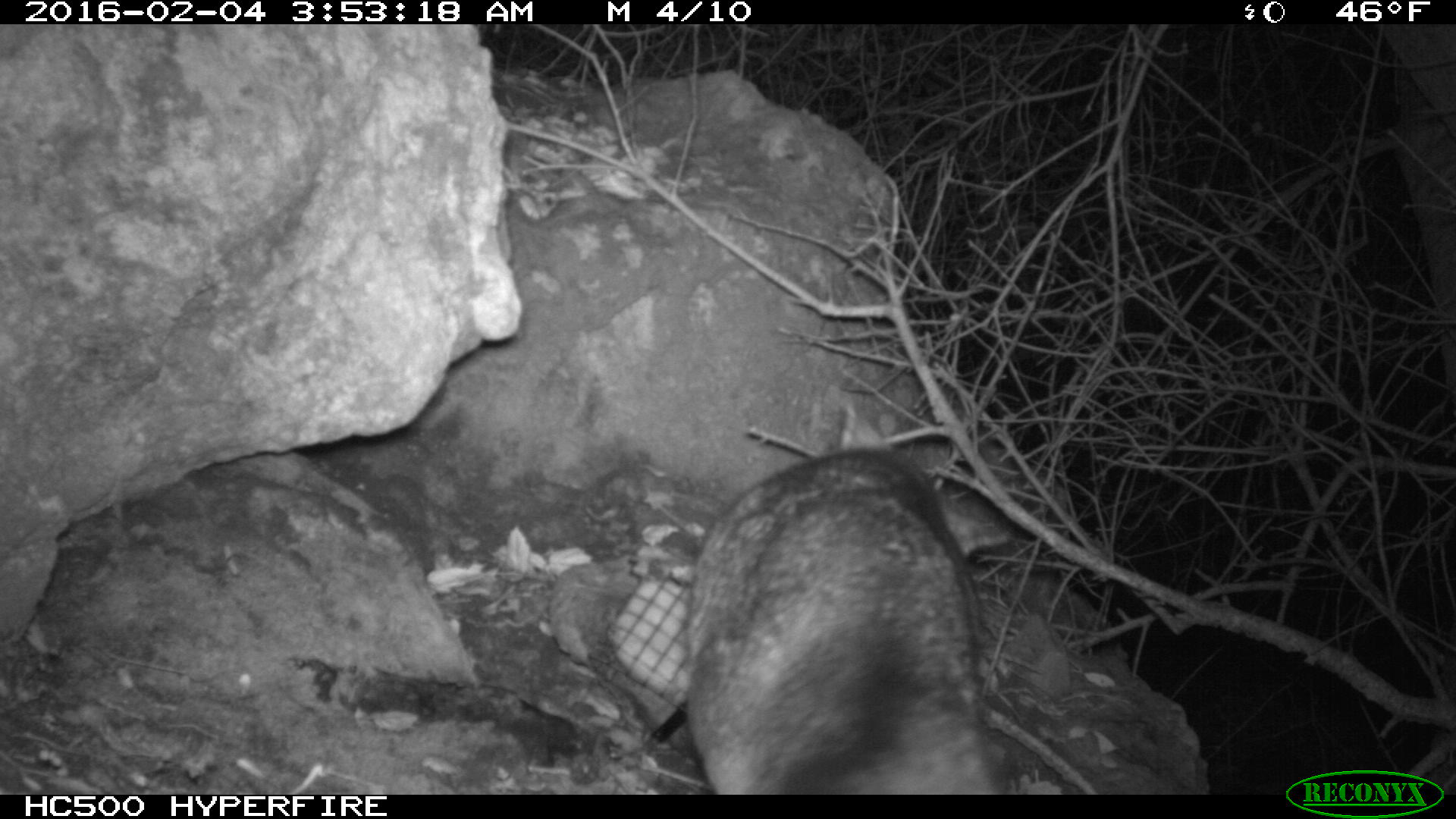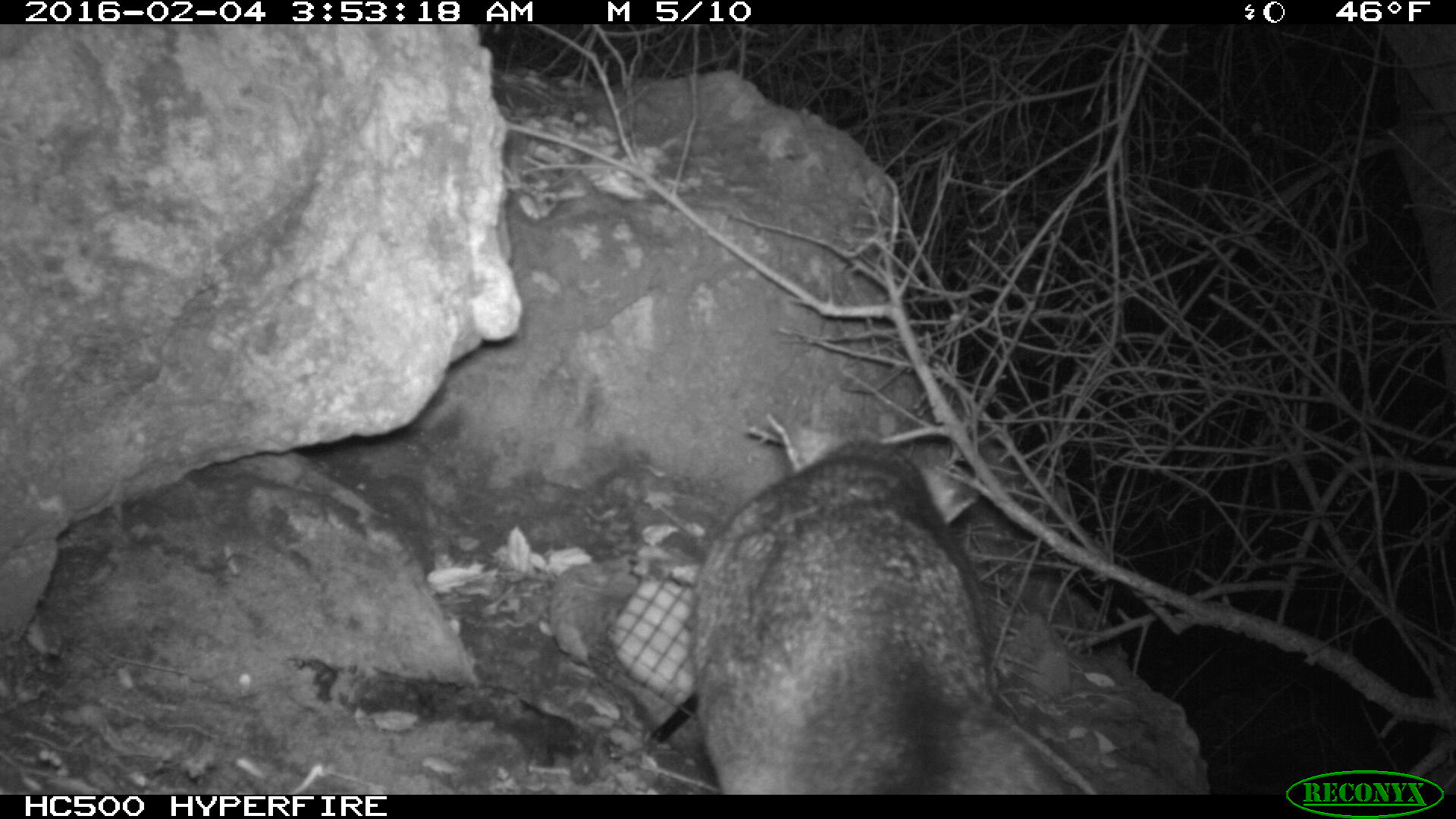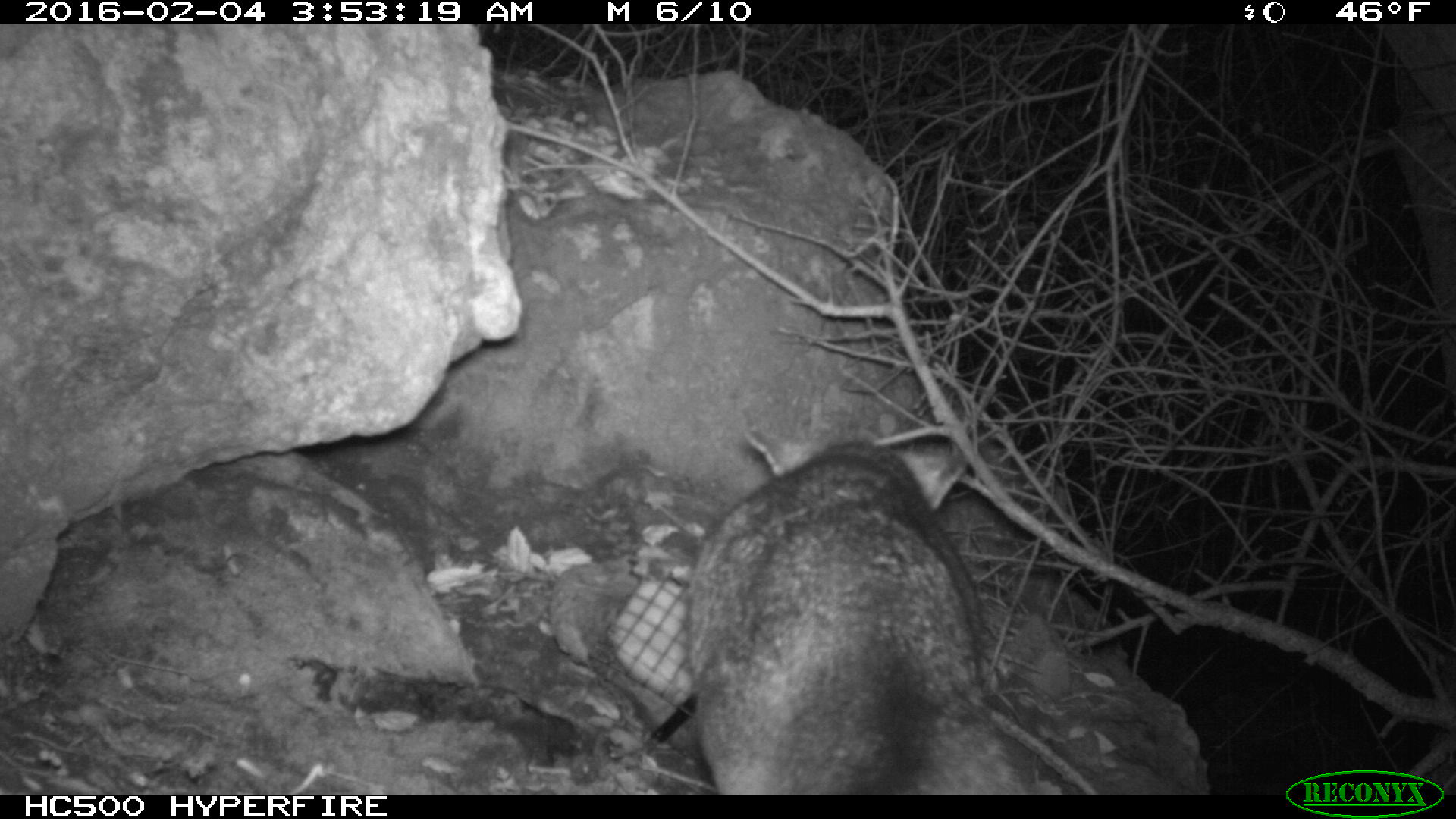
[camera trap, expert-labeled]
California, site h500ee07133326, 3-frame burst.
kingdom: Animalia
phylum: Chordata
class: Mammalia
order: Carnivora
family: Canidae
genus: Urocyon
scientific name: Urocyon littoralis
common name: island fox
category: fox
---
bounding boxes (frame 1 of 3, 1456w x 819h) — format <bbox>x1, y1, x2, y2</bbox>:
fox: <bbox>686, 397, 1012, 793</bbox>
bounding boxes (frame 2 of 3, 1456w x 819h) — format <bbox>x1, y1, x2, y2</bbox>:
fox: <bbox>690, 411, 1068, 794</bbox>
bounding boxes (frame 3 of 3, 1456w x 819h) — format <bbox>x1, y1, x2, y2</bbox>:
fox: <bbox>684, 428, 1021, 794</bbox>